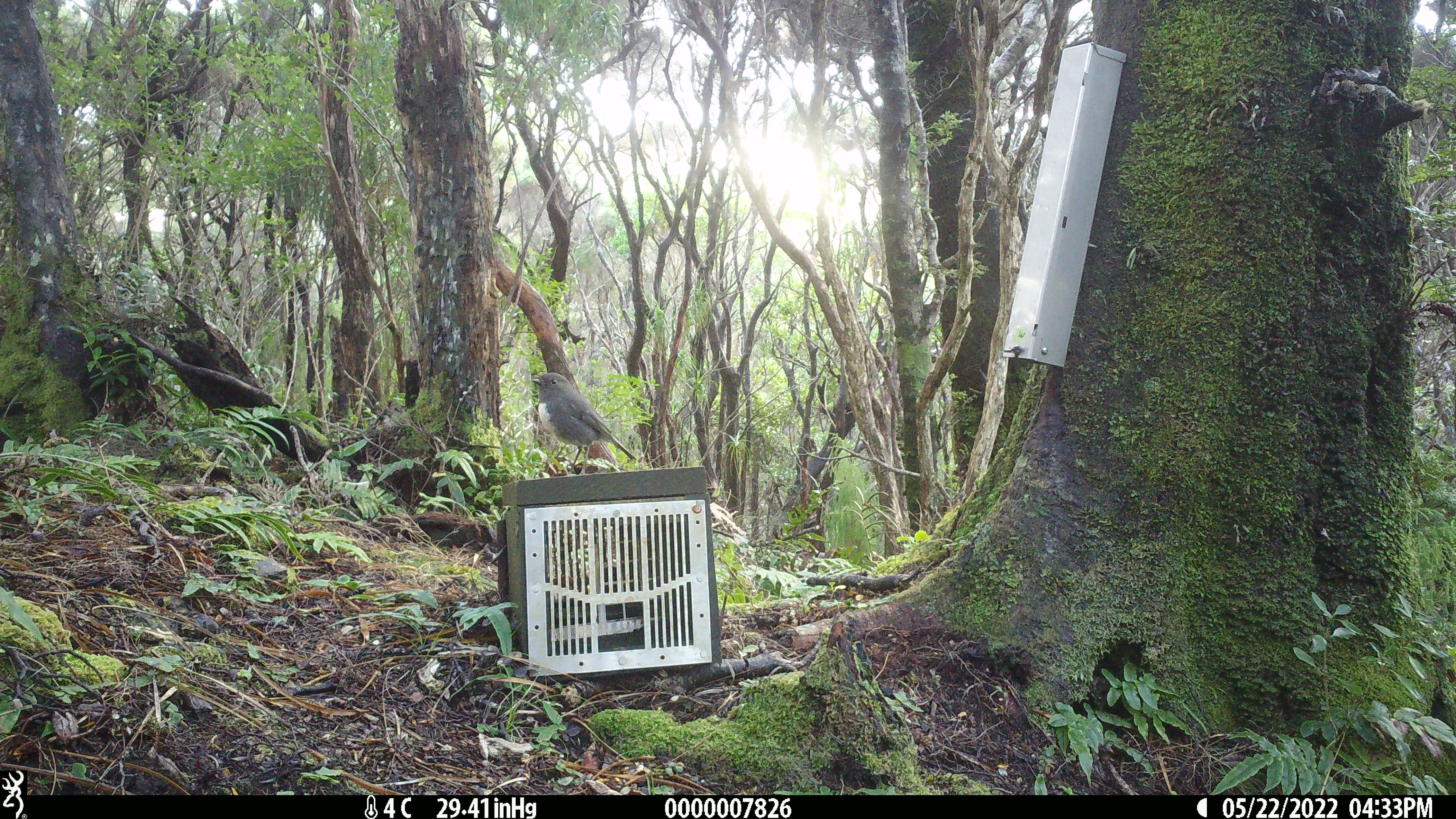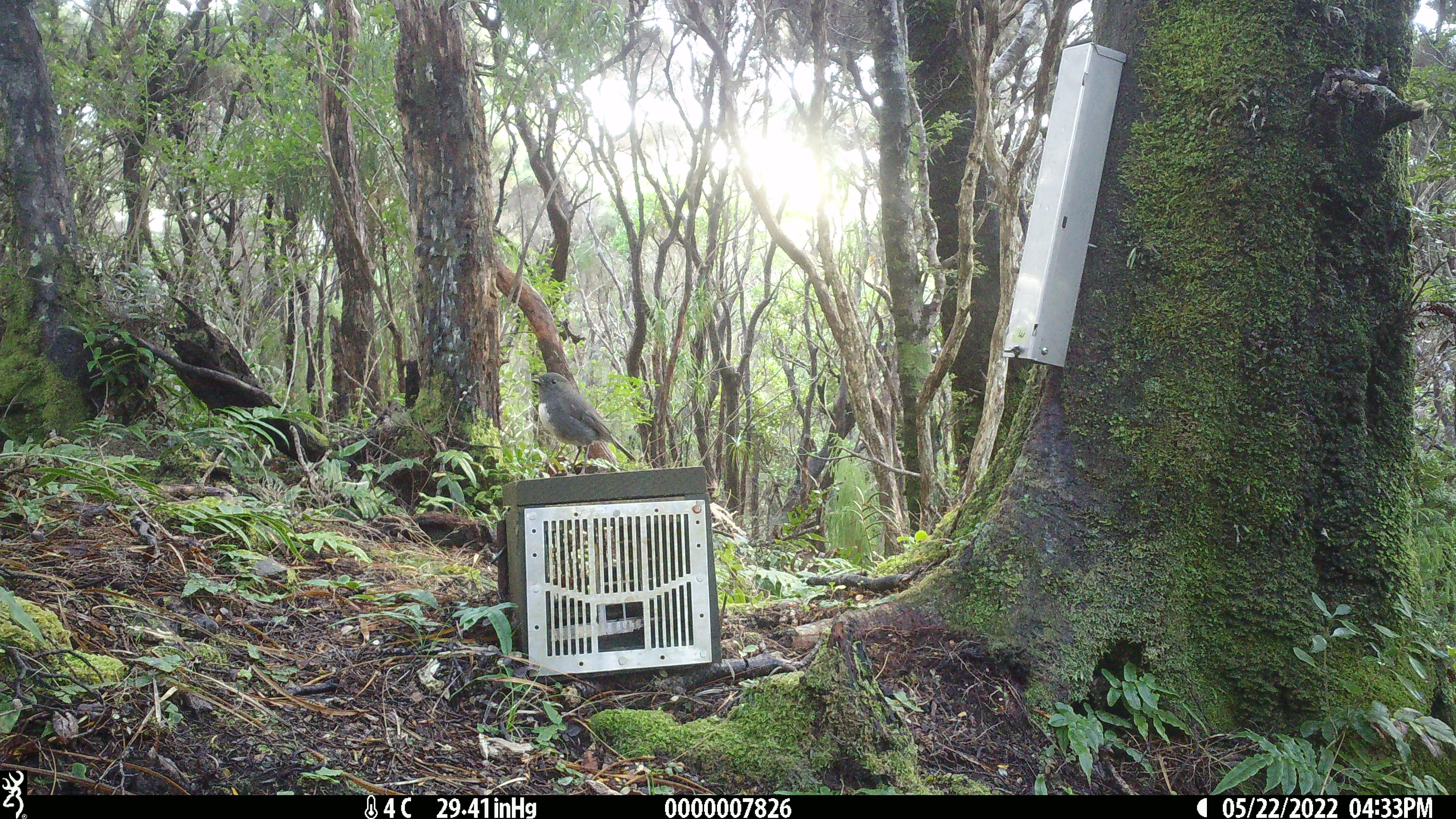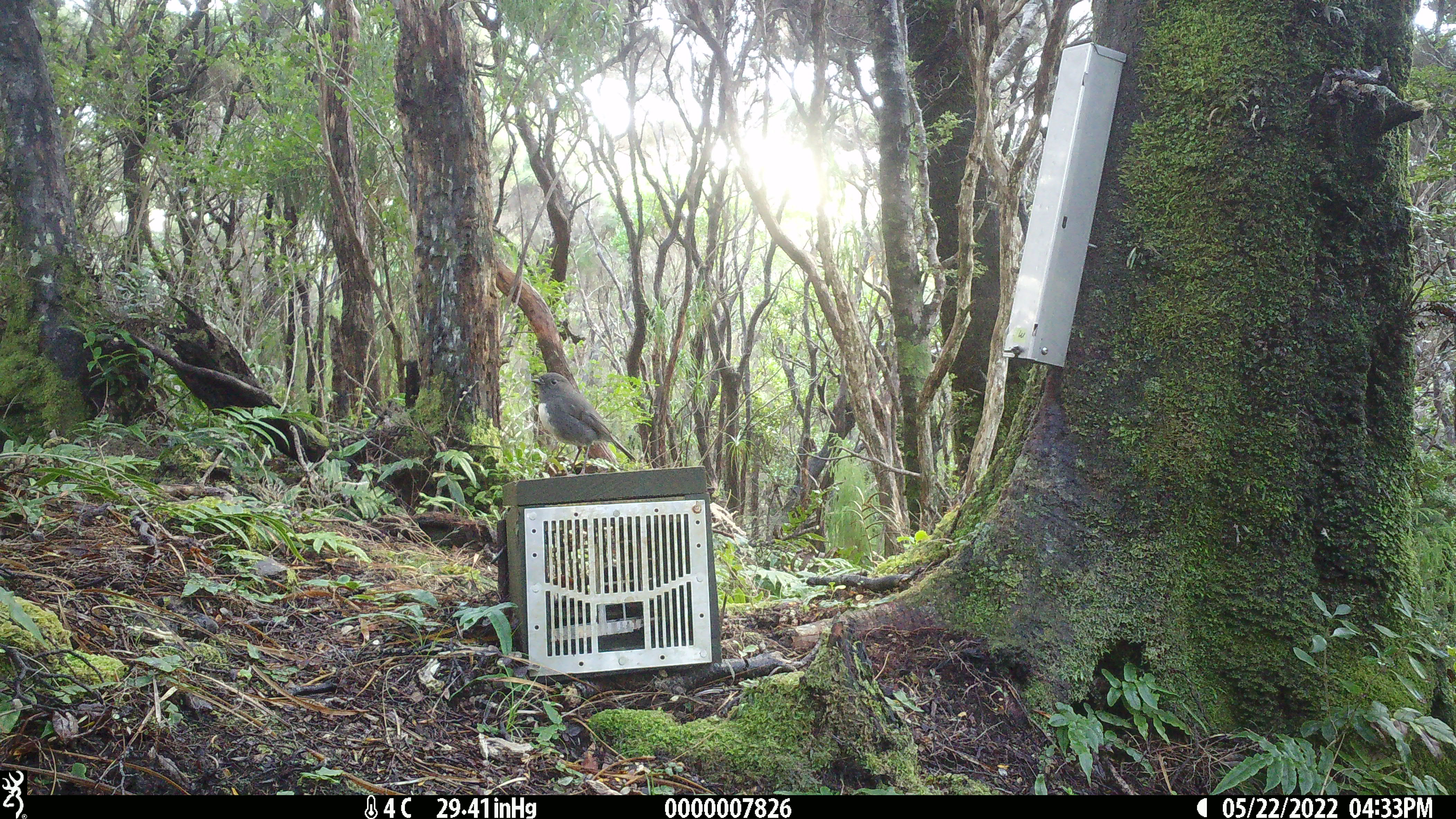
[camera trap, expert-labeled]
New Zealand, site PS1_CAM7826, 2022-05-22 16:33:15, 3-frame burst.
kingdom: Animalia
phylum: Chordata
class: Aves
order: Passeriformes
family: Petroicidae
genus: Petroica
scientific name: Petroica australis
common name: new zealand robin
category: robin